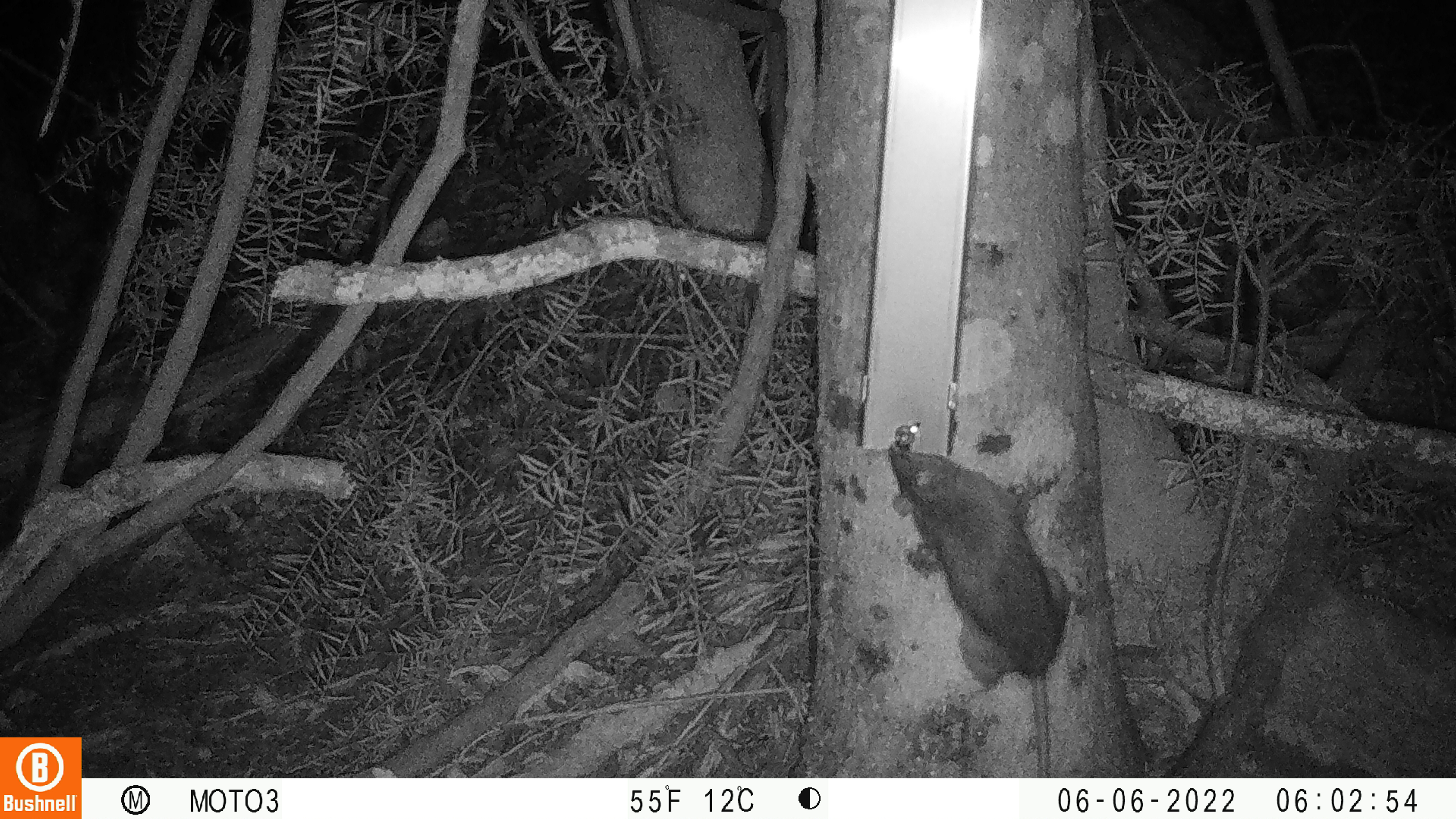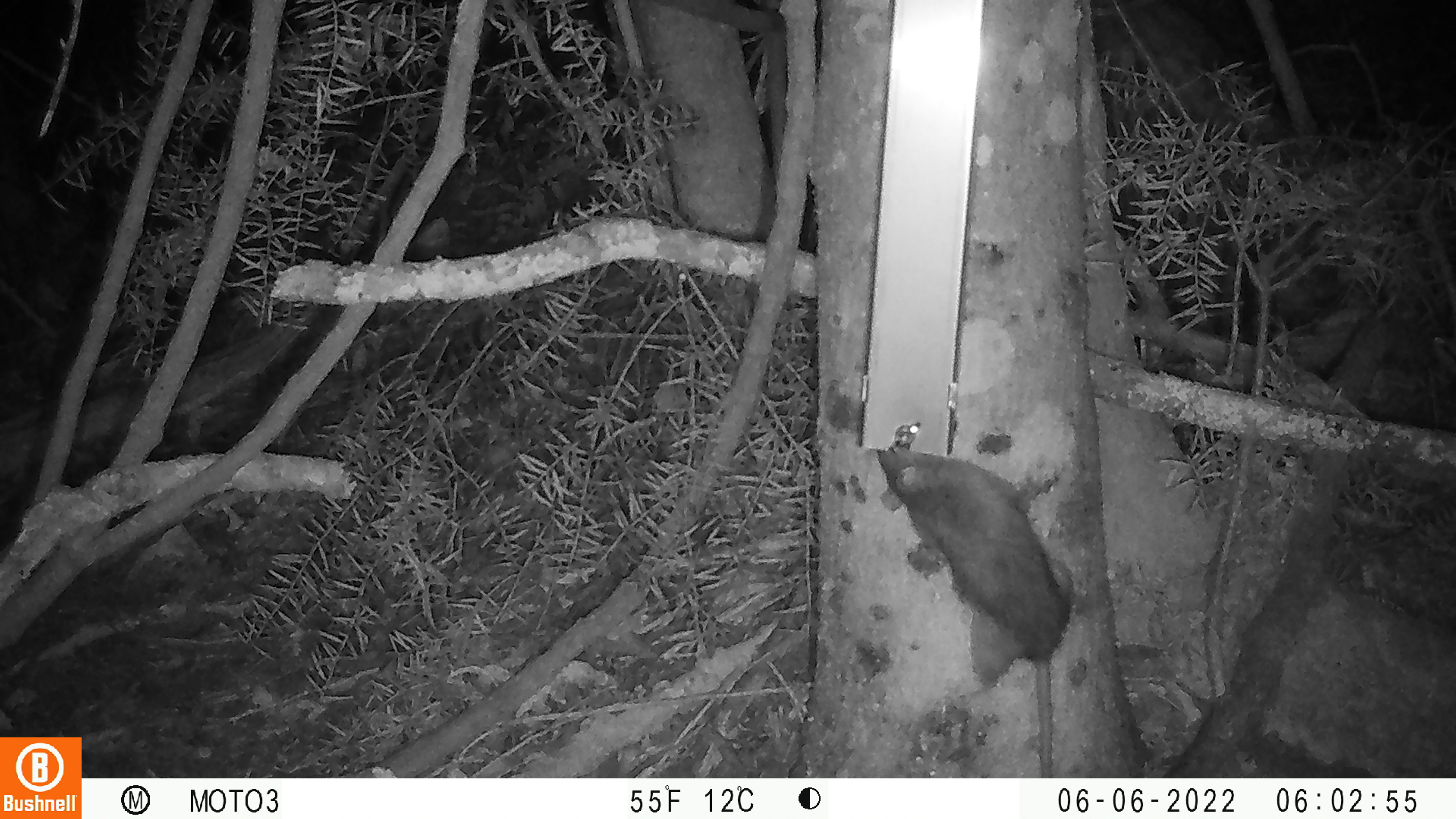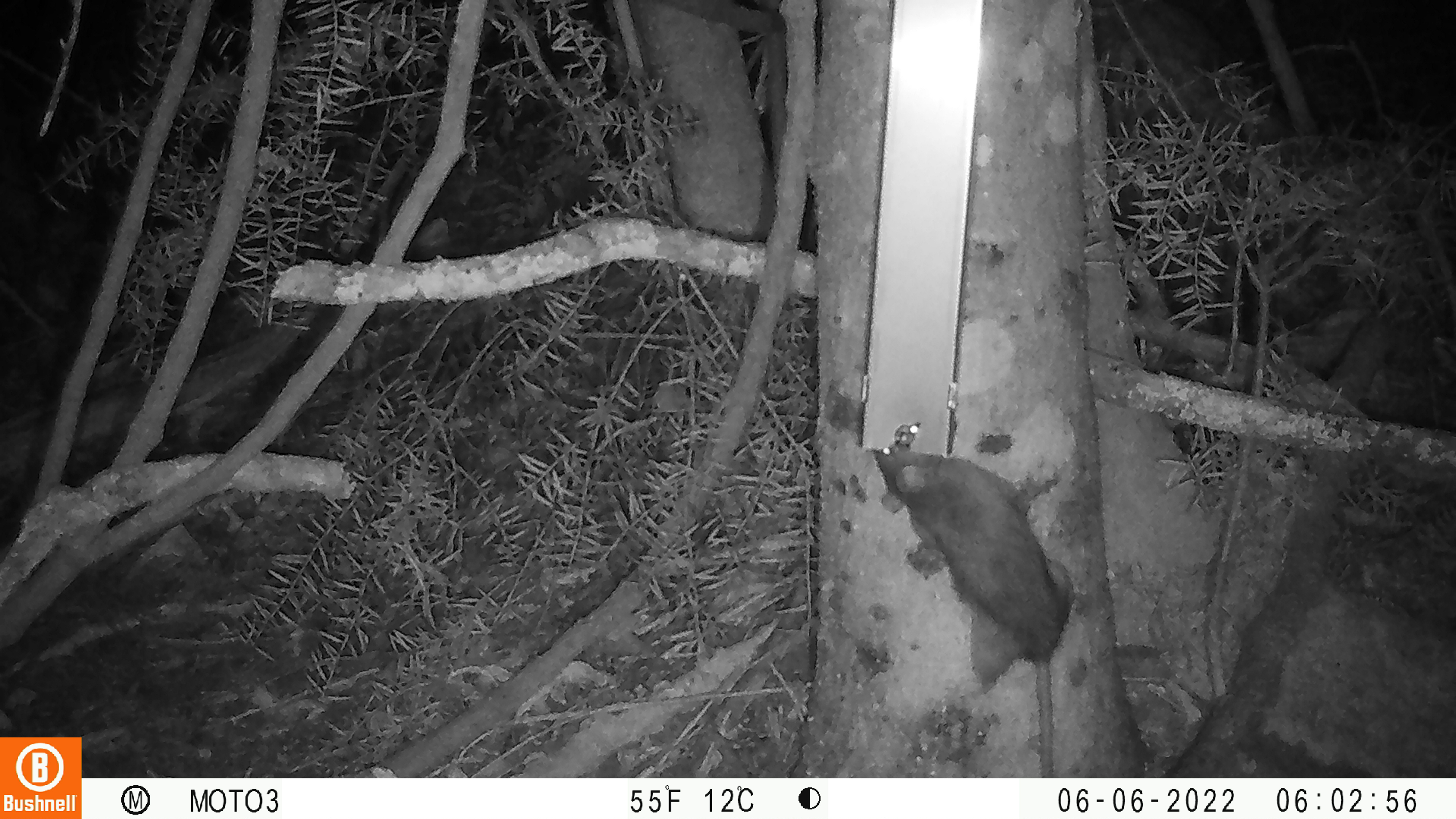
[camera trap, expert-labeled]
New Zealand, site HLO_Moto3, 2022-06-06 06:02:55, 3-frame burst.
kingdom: Animalia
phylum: Chordata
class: Mammalia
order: Rodentia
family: Muridae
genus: Rattus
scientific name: Rattus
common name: rat